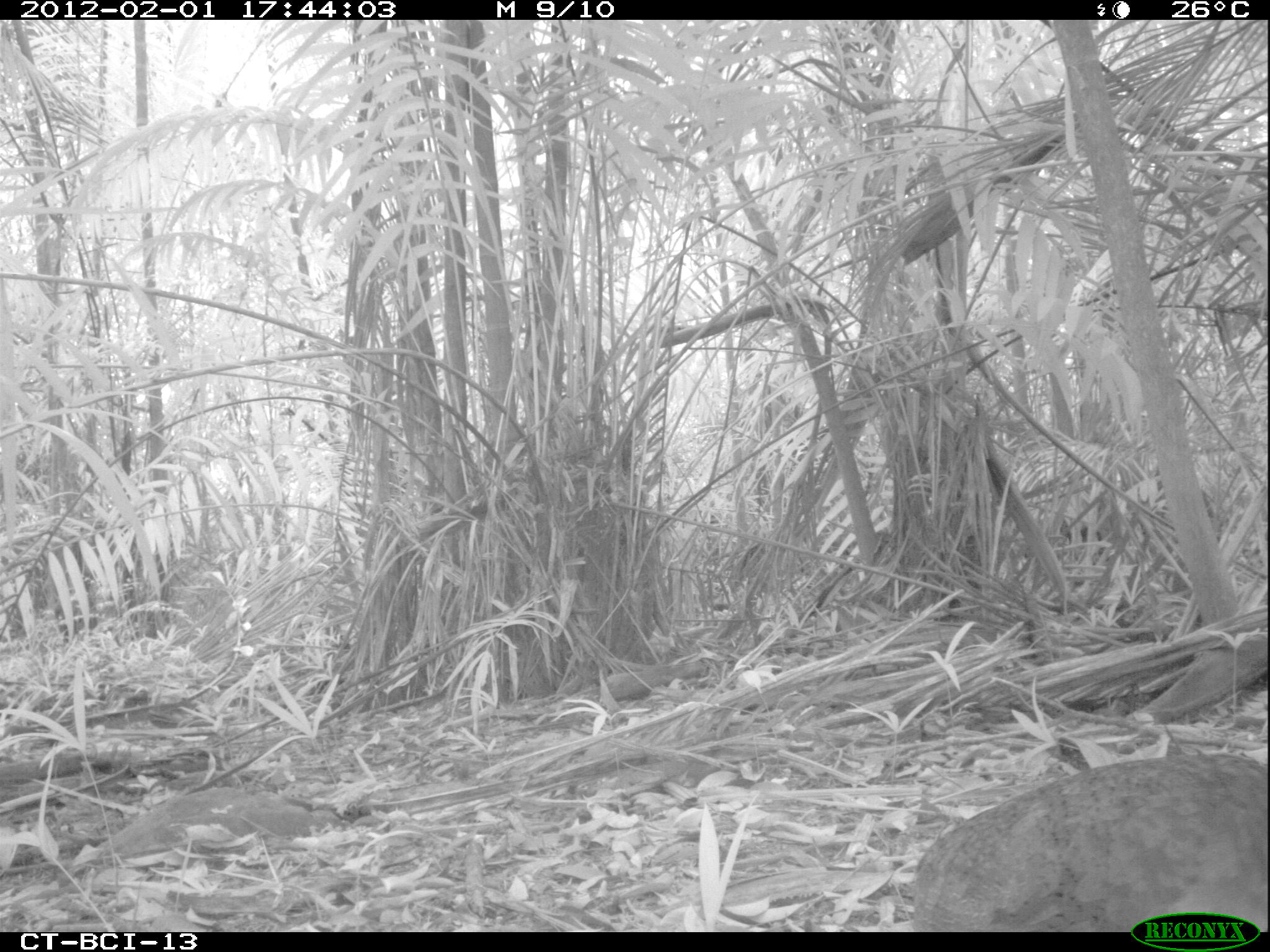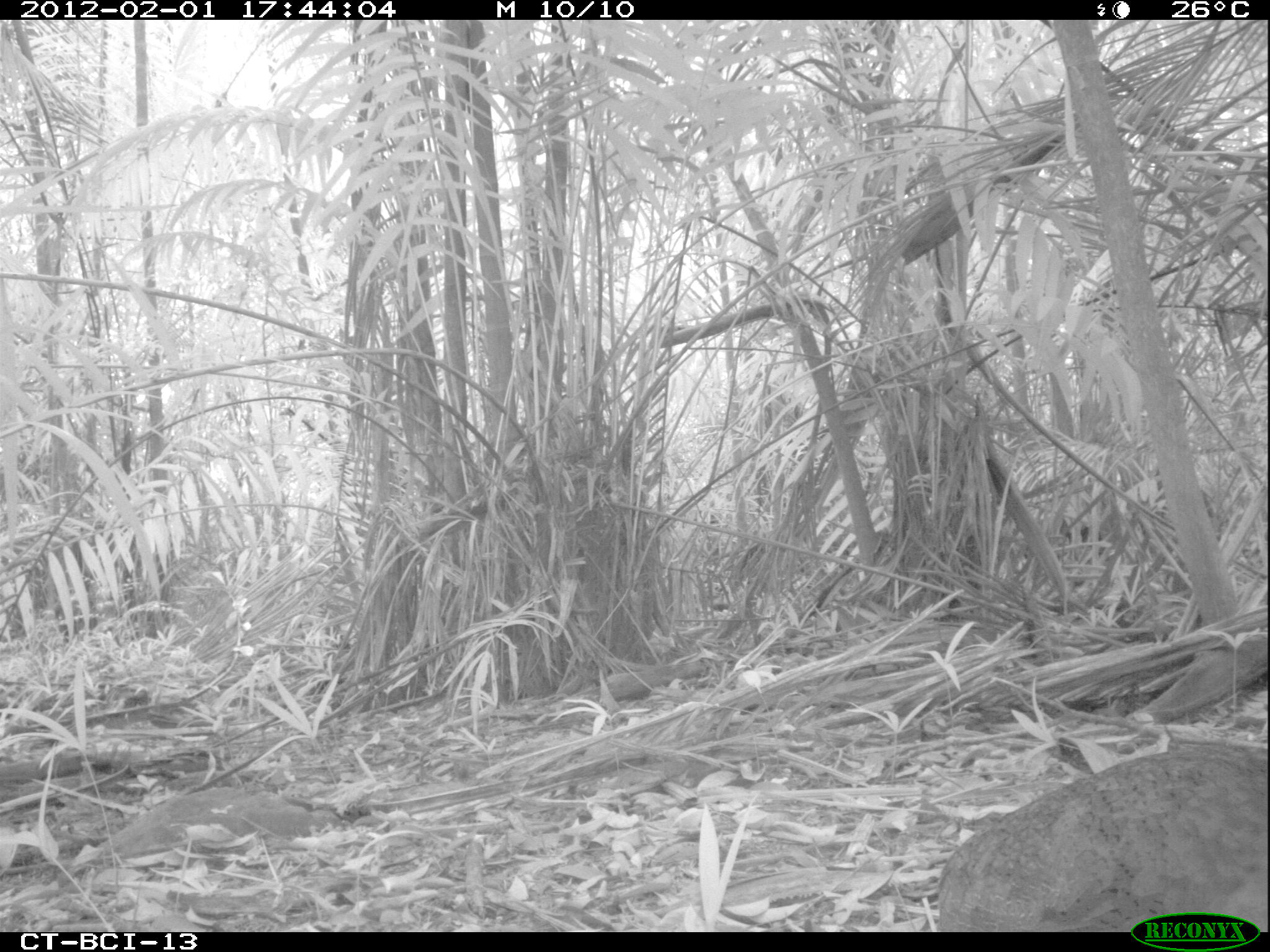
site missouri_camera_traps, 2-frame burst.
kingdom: Animalia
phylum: Chordata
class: Aves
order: Tinamiformes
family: Tinamidae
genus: Tinamus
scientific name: Tinamus major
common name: great tinamou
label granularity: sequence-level